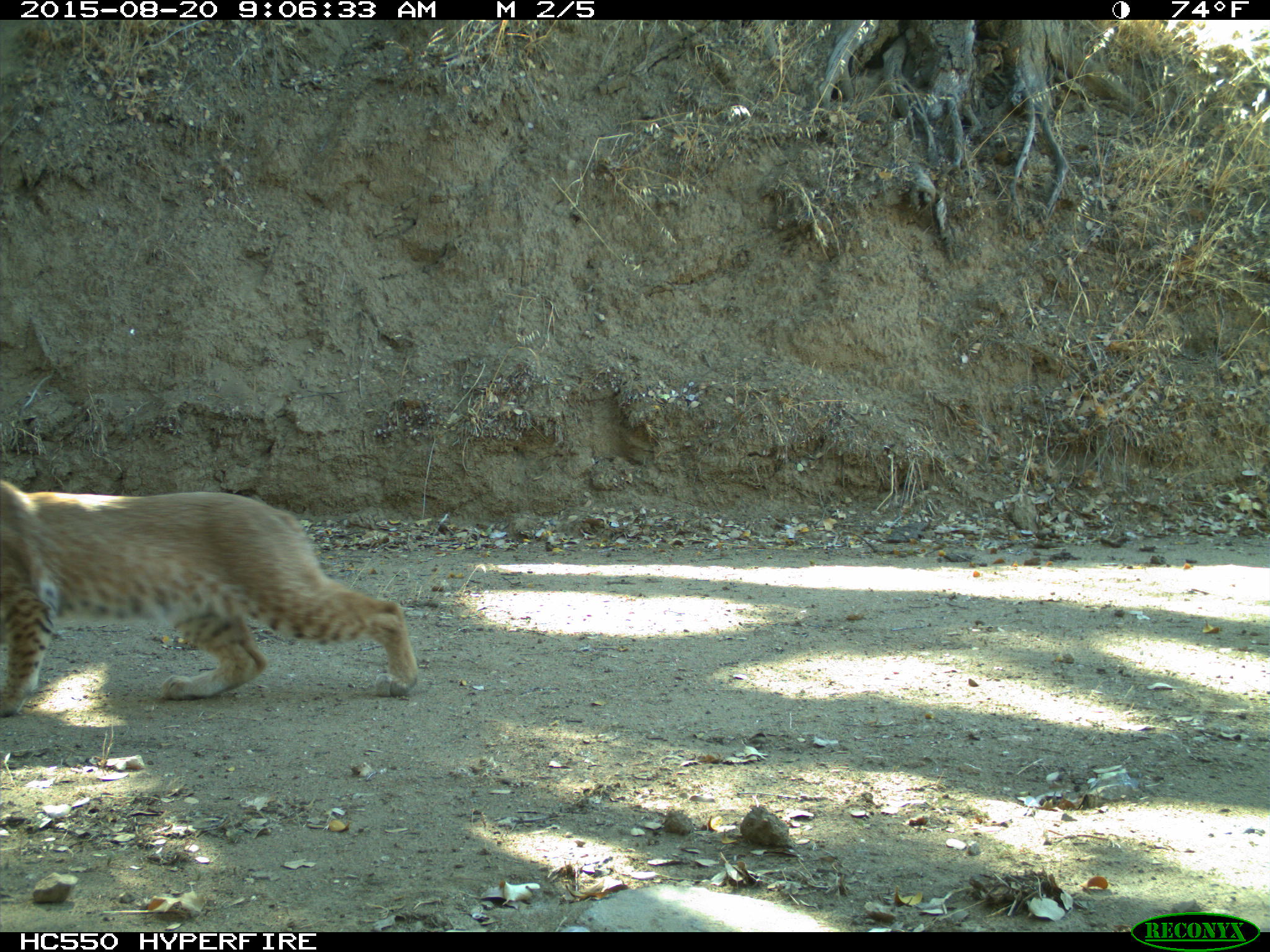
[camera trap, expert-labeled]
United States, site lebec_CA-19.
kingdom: Animalia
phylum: Chordata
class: Mammalia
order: Carnivora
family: Felidae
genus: Lynx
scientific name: Lynx rufus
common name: bobcat